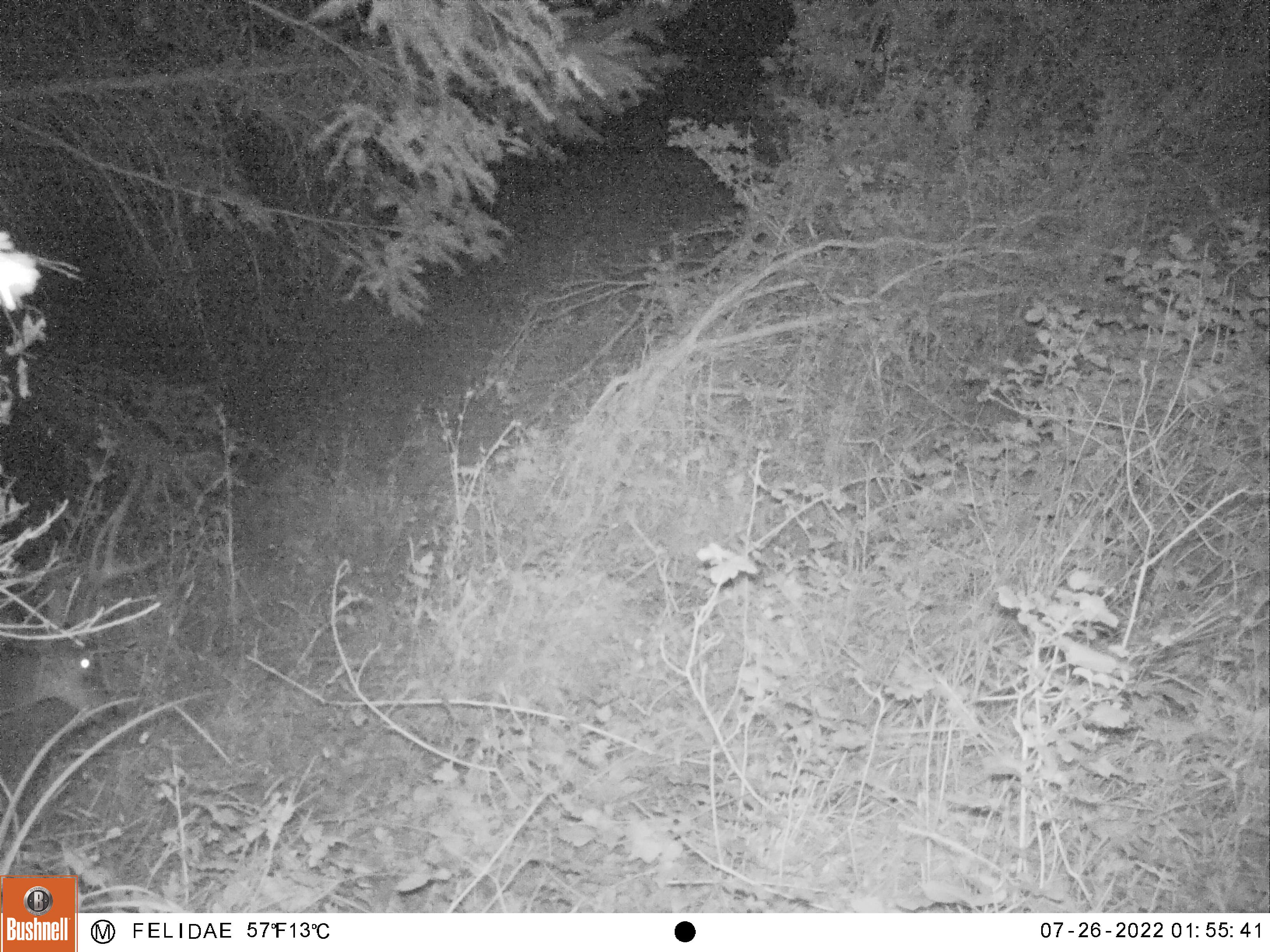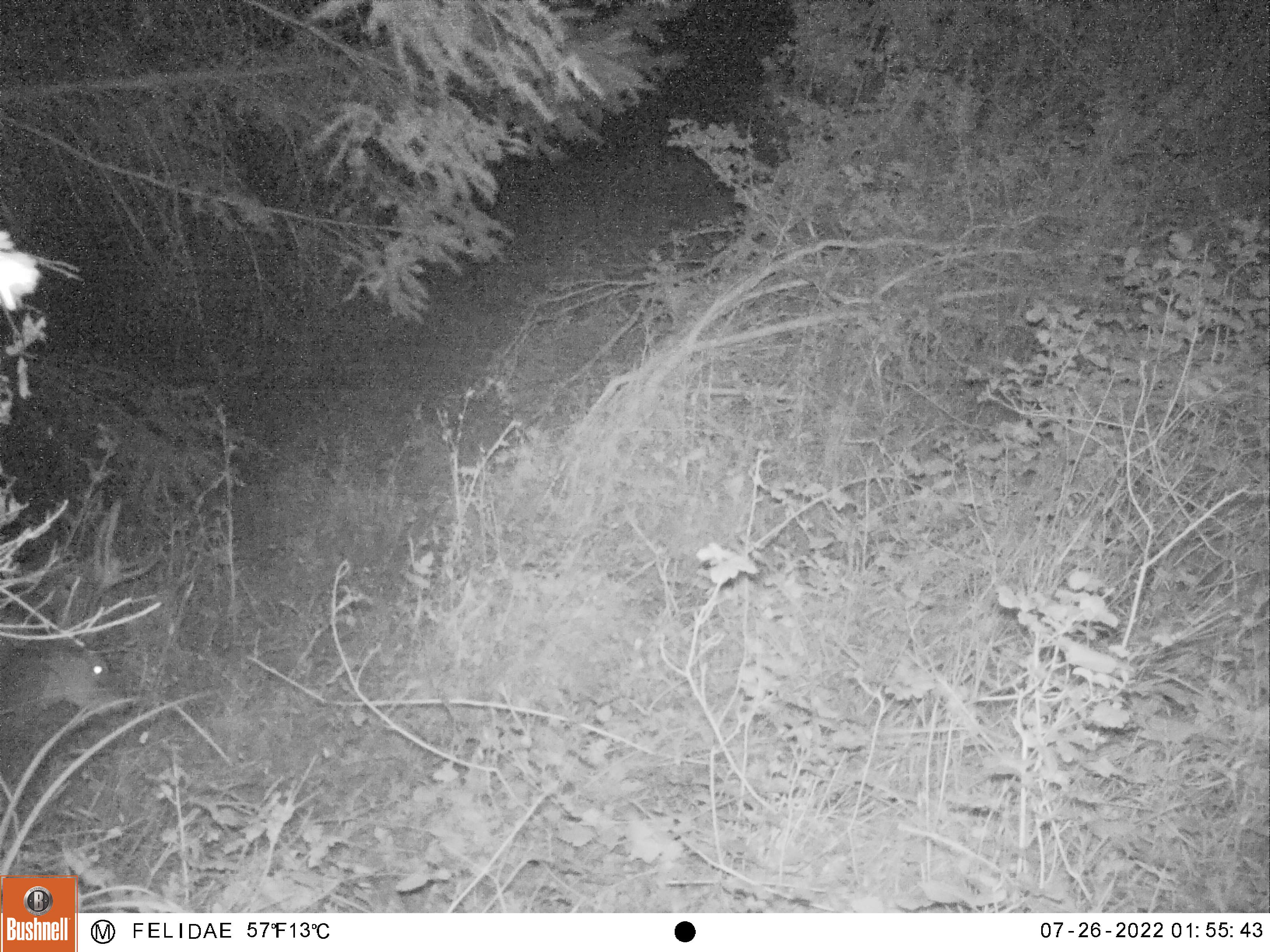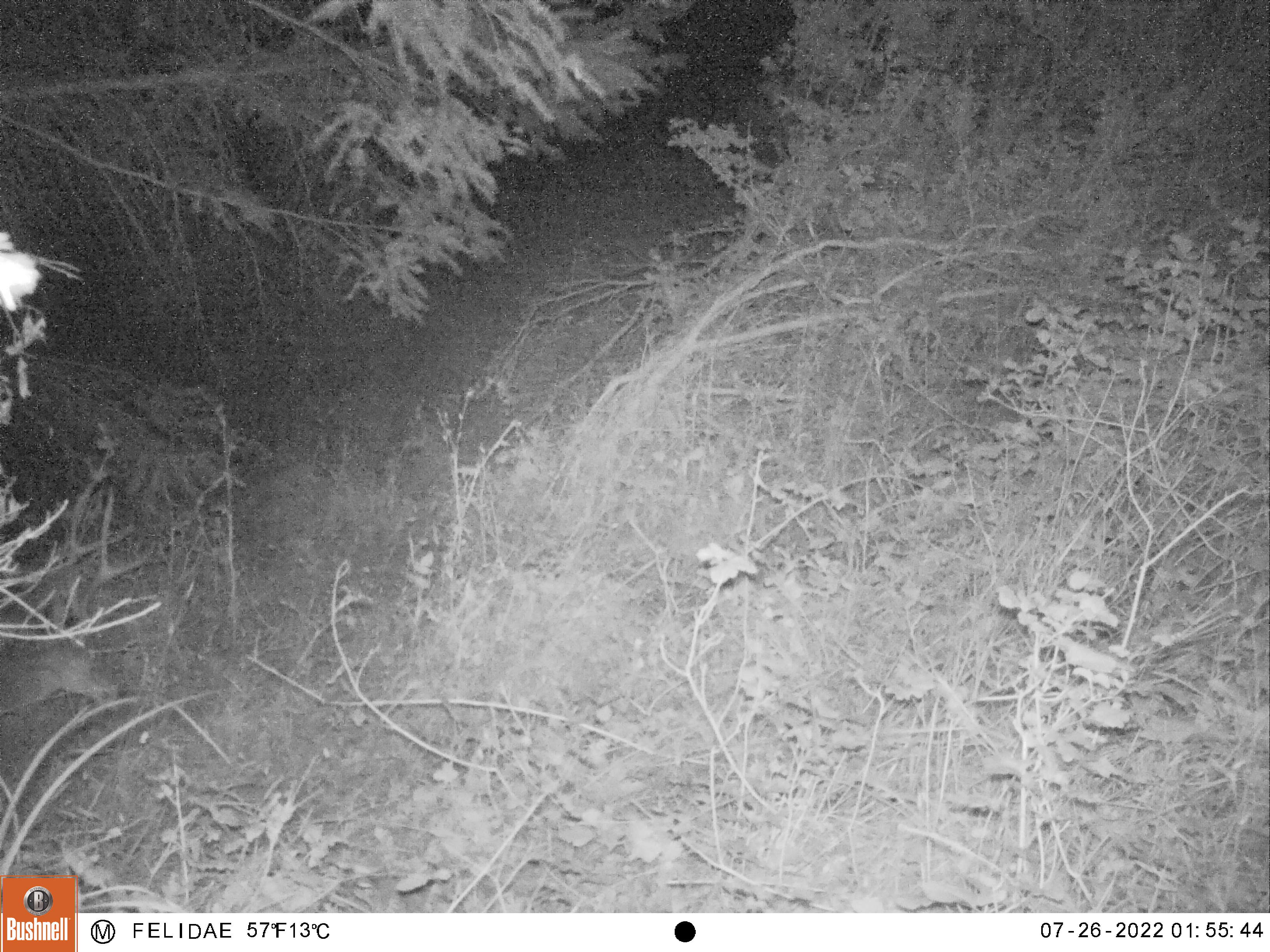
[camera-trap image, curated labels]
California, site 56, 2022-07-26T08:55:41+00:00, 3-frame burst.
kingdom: Animalia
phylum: Chordata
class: Mammalia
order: Artiodactyla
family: Cervidae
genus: Odocoileus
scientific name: Odocoileus hemionus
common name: mule deer